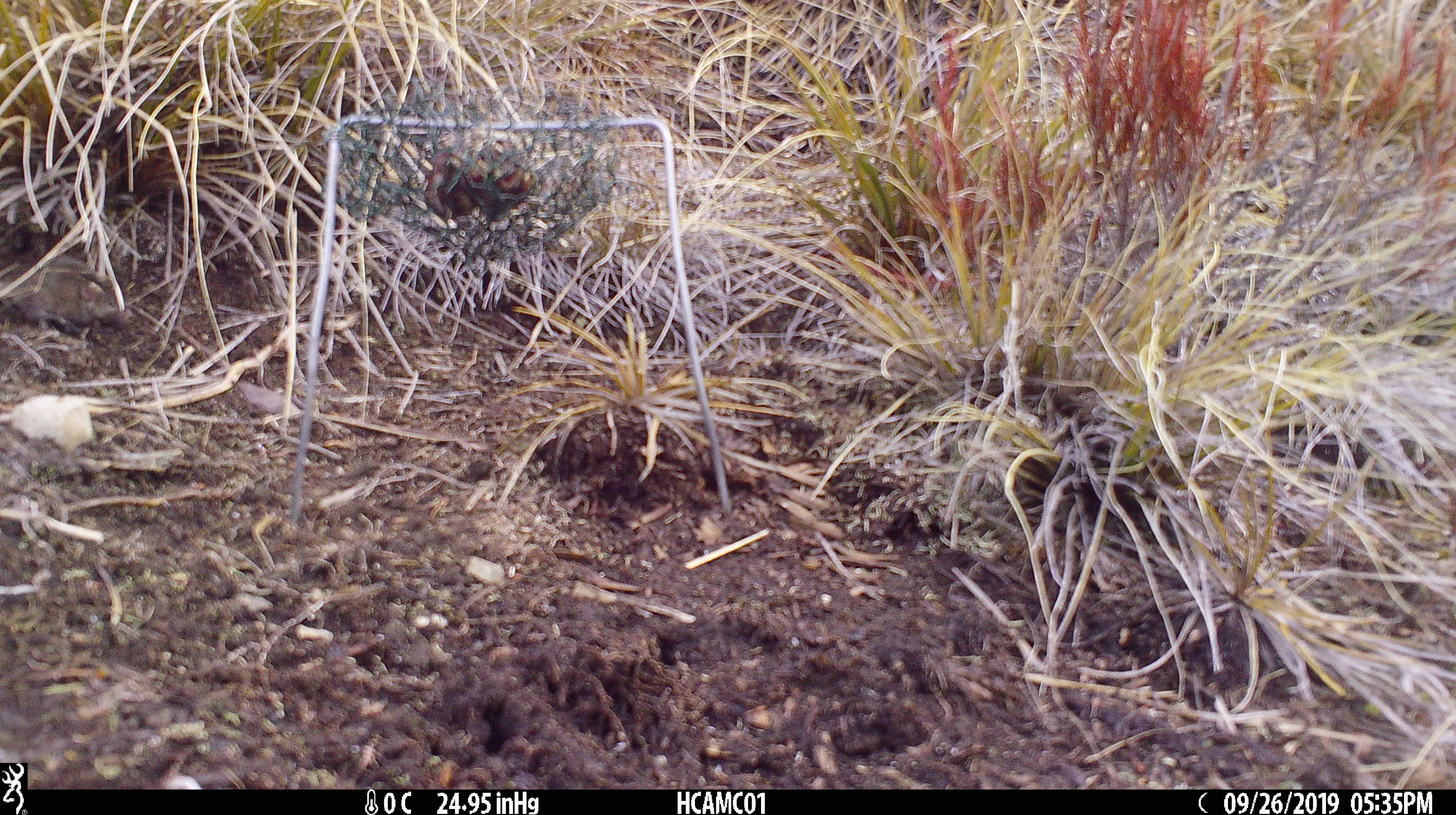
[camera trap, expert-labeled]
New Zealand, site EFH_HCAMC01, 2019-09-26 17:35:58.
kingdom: Animalia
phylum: Chordata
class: Mammalia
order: Rodentia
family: Muridae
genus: Mus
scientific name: Mus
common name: mouse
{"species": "mouse (Mus)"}